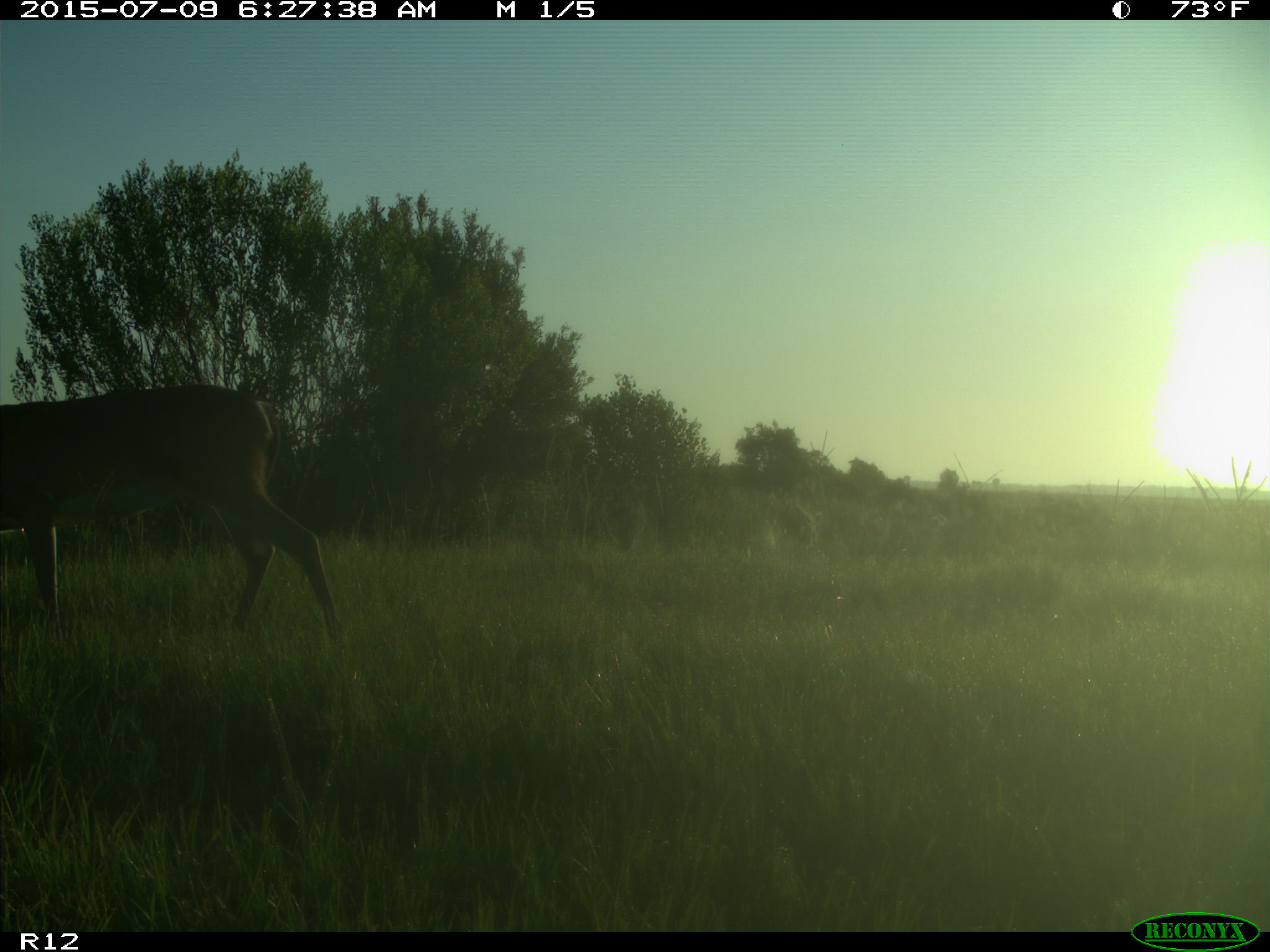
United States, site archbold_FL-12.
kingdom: Animalia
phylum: Chordata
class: Mammalia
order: Artiodactyla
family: Cervidae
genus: Odocoileus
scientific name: Odocoileus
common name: deer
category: unidentified deer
Unidentified deer (deer) (Odocoileus).